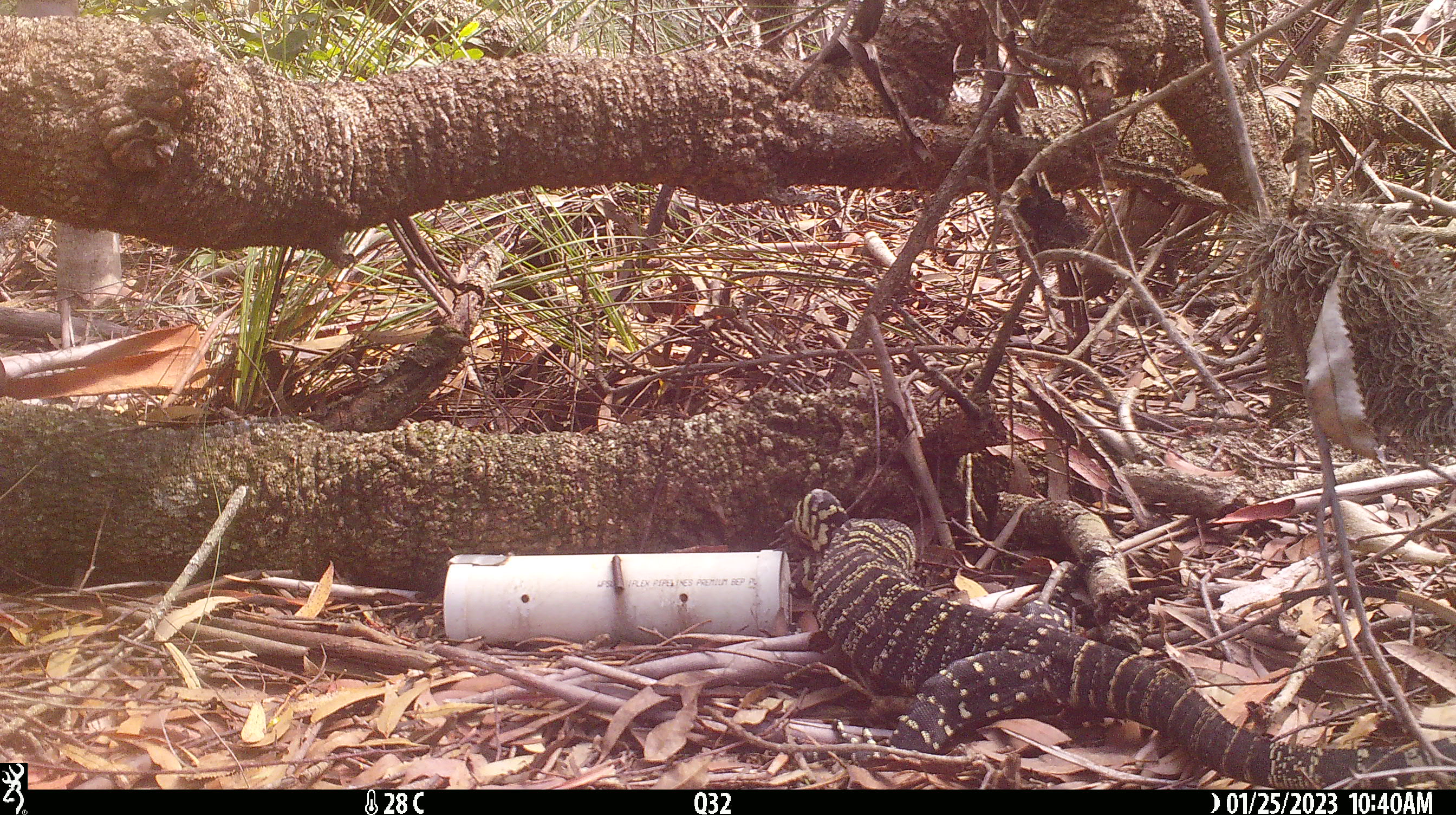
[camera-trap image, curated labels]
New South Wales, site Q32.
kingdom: Animalia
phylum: Chordata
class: Reptilia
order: Squamata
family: Varanidae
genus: Varanus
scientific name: Varanus varius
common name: lace monitor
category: goanna